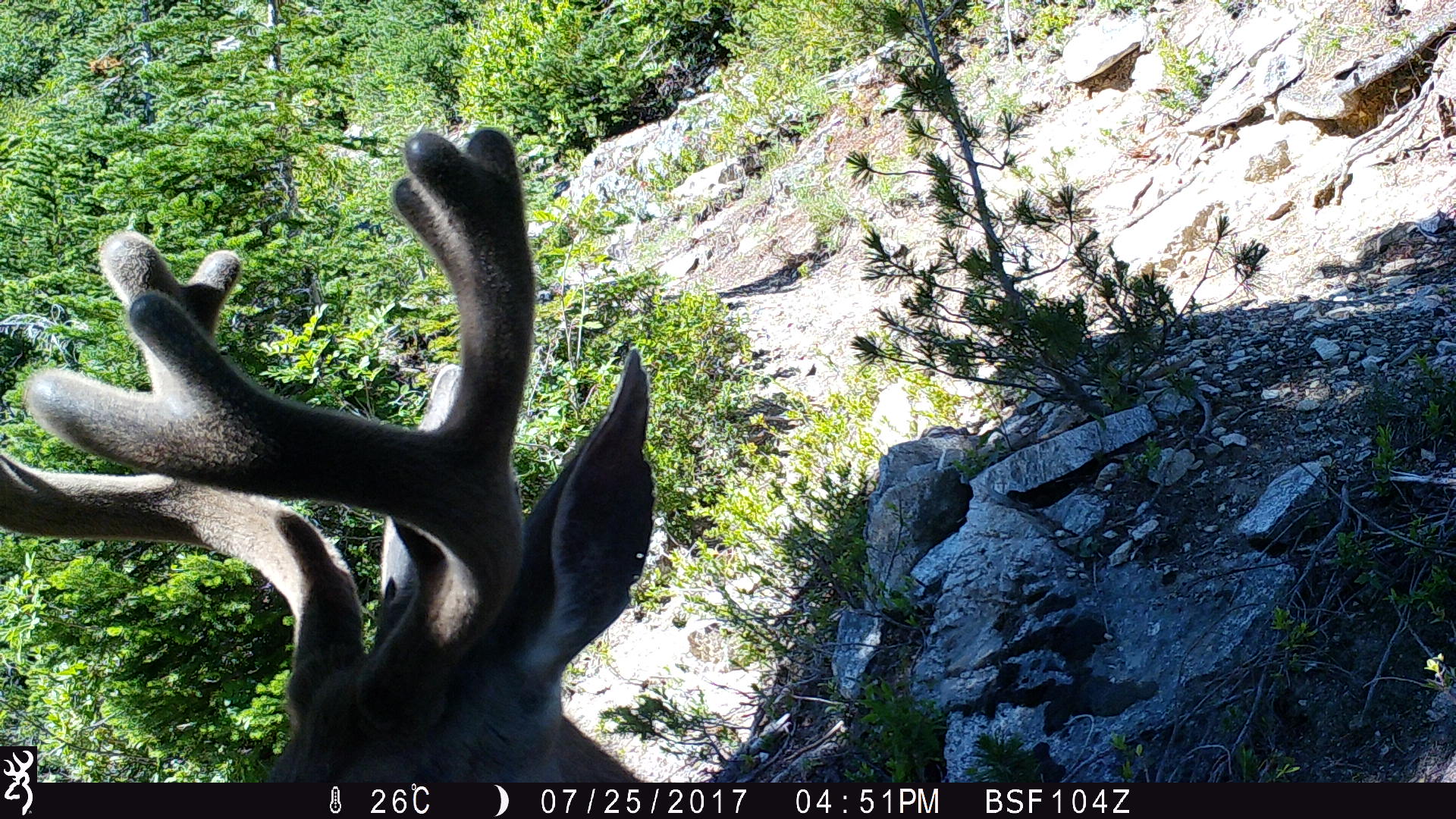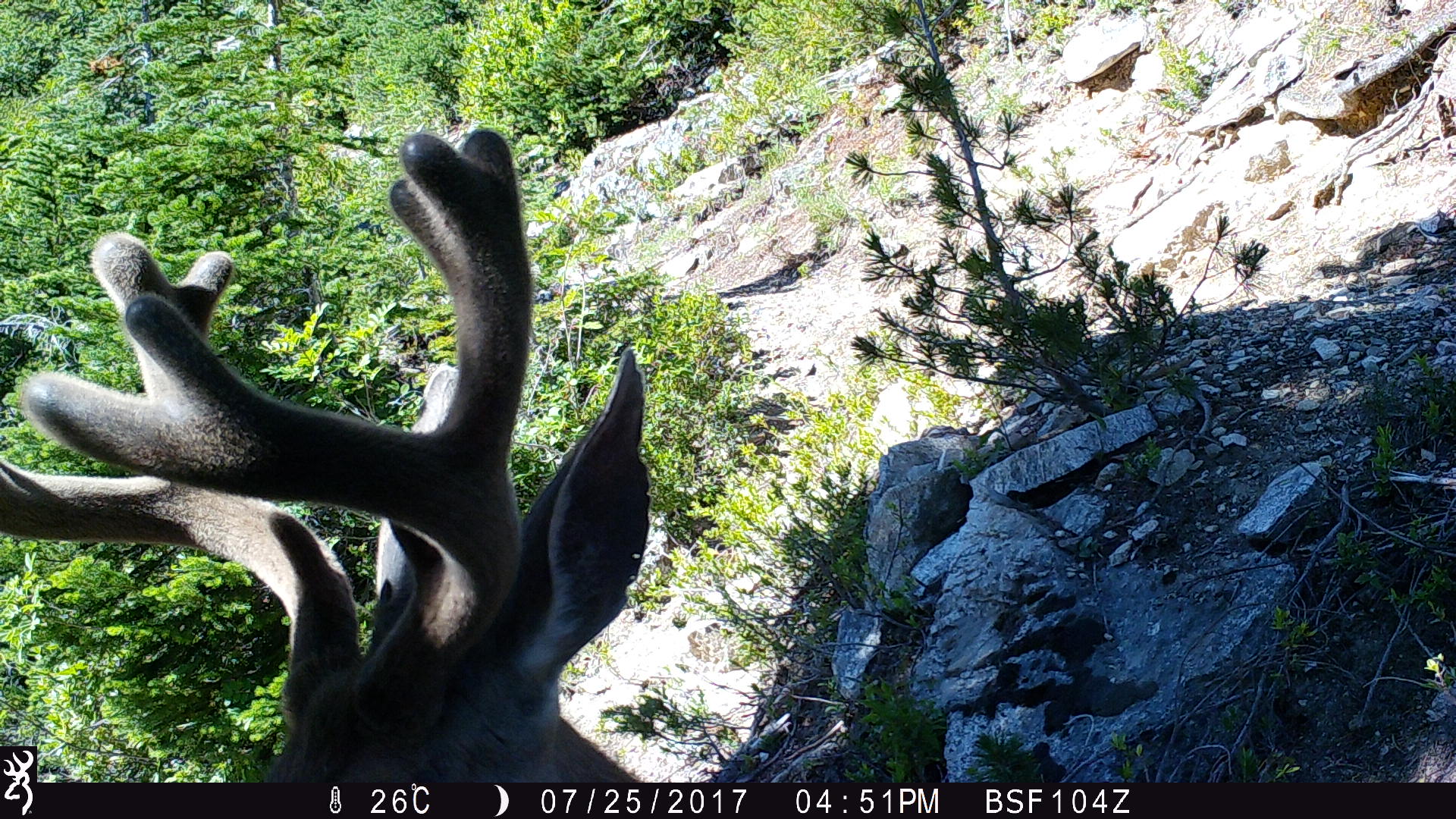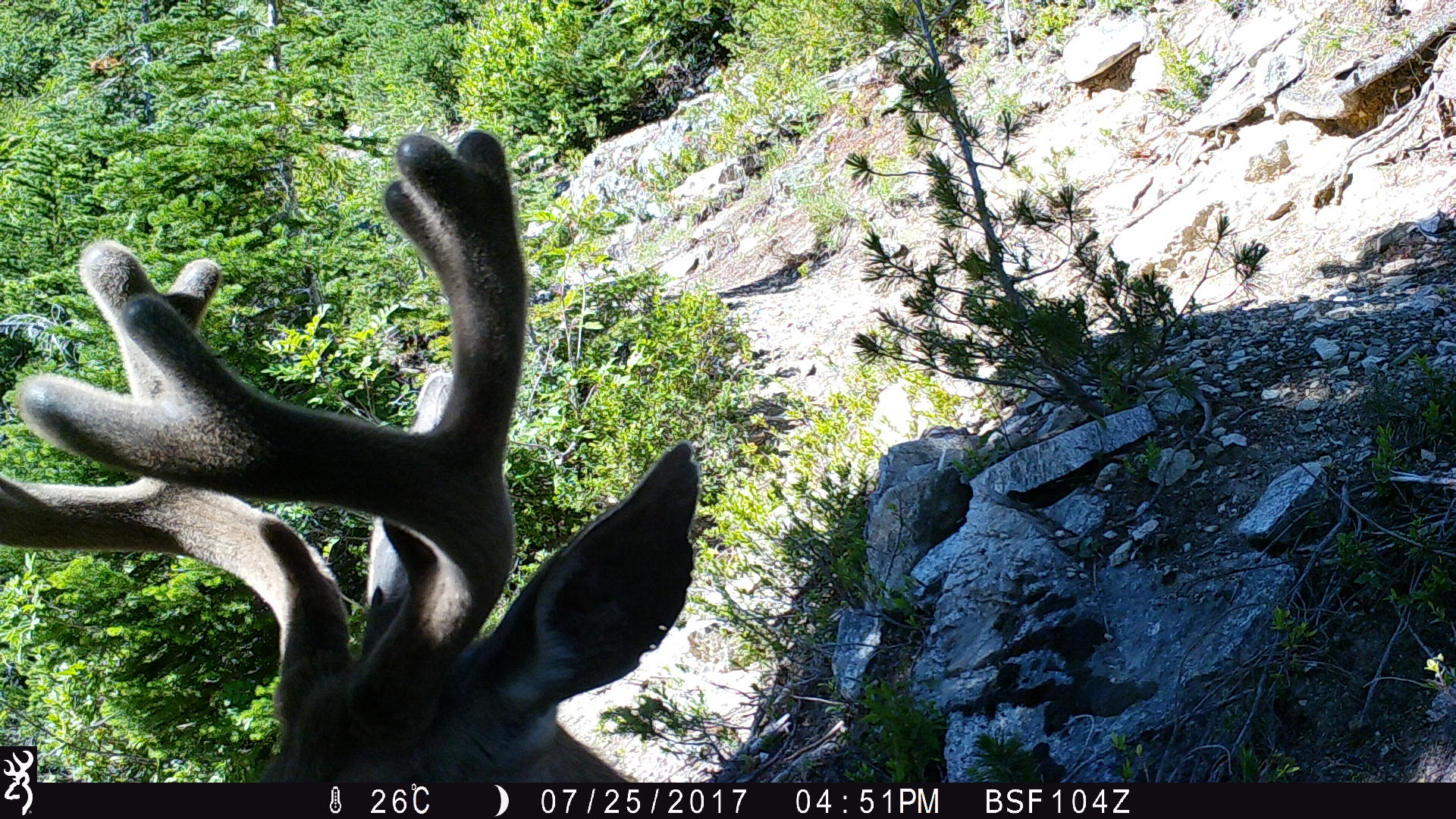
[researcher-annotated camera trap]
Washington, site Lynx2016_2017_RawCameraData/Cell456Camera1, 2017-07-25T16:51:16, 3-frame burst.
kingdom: Animalia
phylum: Chordata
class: Mammalia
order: Artiodactyla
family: Cervidae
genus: Odocoileus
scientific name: Odocoileus hemionus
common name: mule deer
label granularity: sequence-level